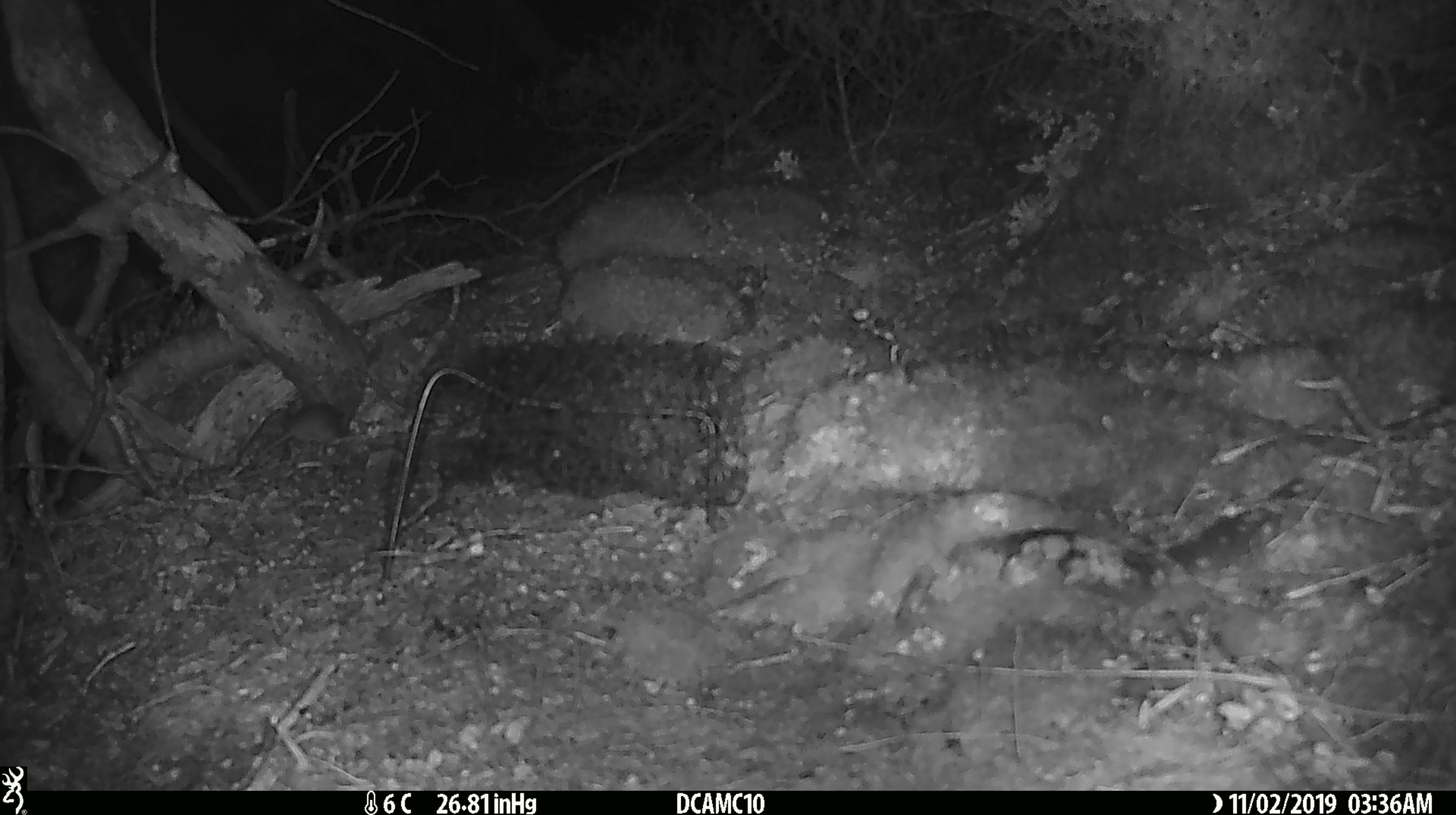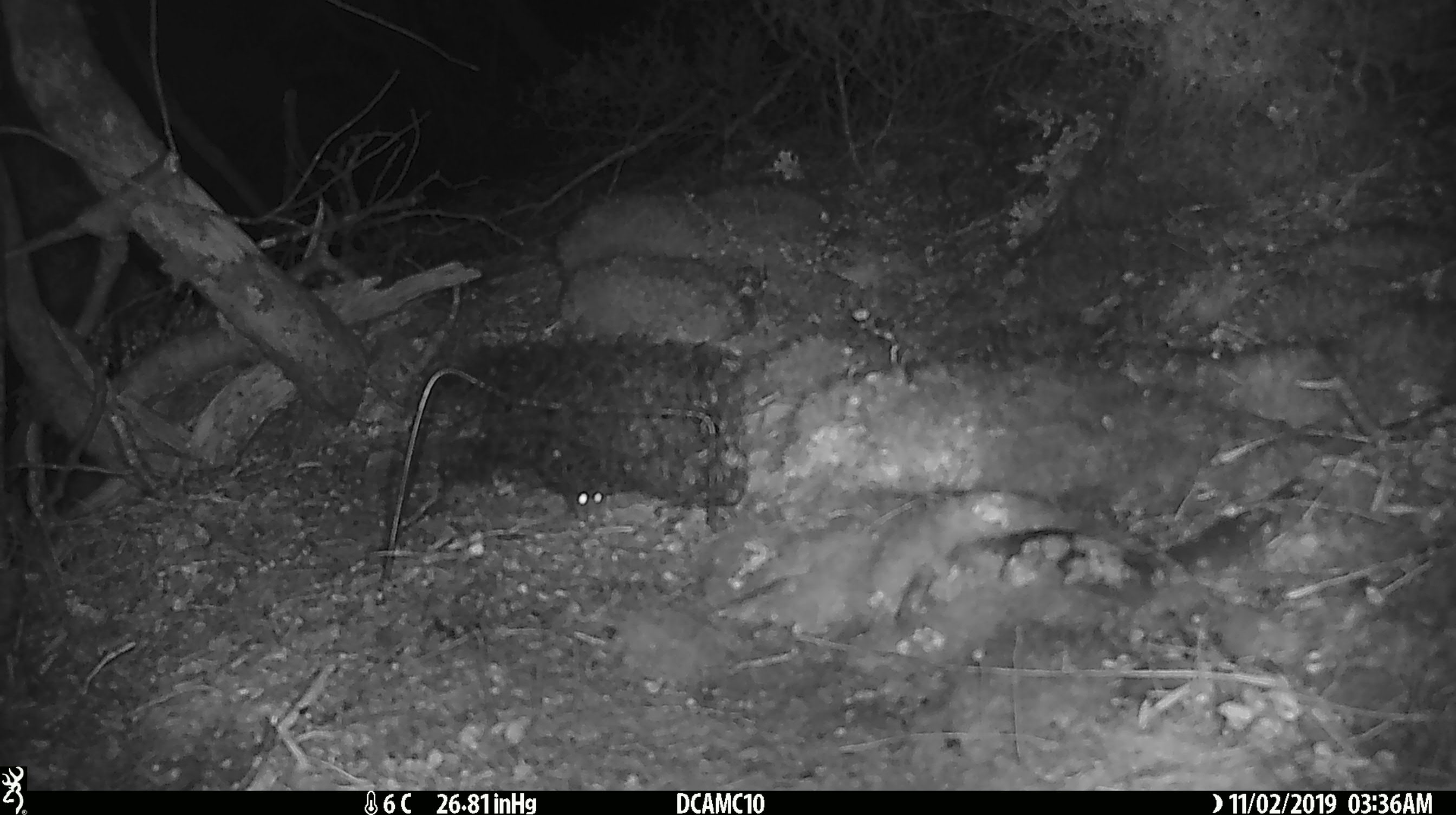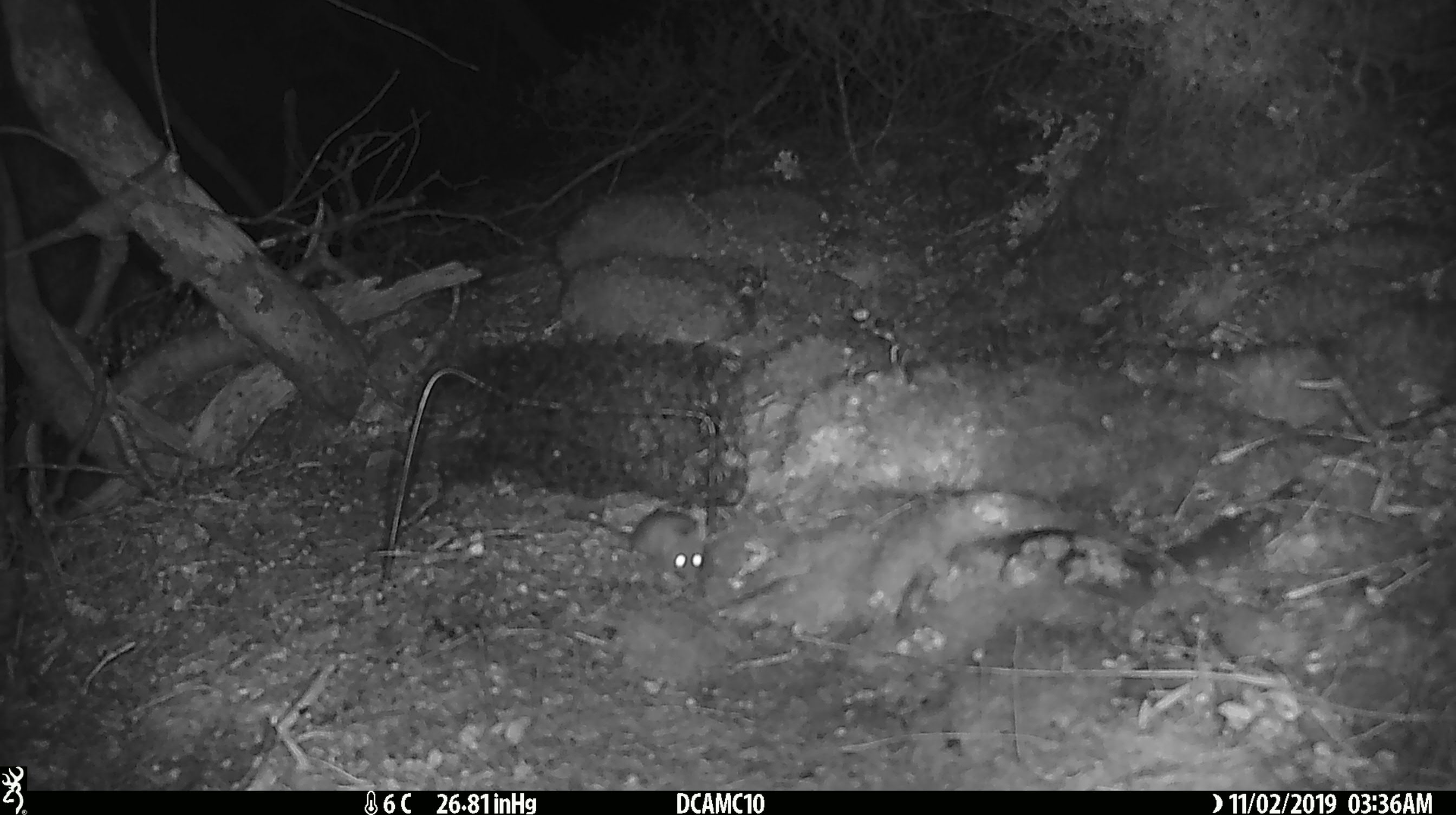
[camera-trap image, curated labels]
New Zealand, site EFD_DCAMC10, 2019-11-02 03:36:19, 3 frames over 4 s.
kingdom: Animalia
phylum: Chordata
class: Mammalia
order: Rodentia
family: Muridae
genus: Mus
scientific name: Mus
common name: mouse